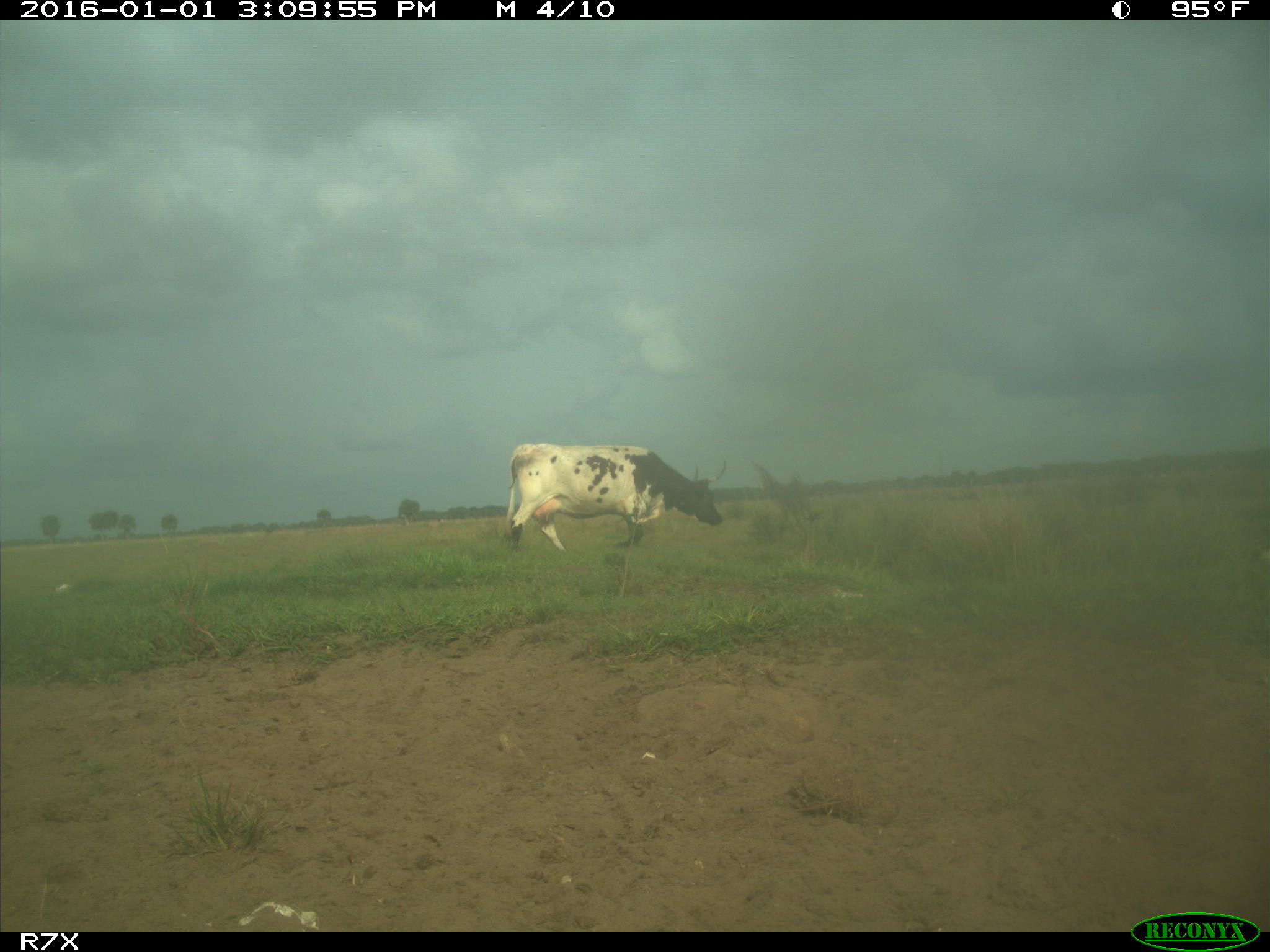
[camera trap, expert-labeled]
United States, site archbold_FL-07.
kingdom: Animalia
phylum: Chordata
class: Mammalia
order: Artiodactyla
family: Bovidae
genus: Bos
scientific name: Bos taurus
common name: domestic cow